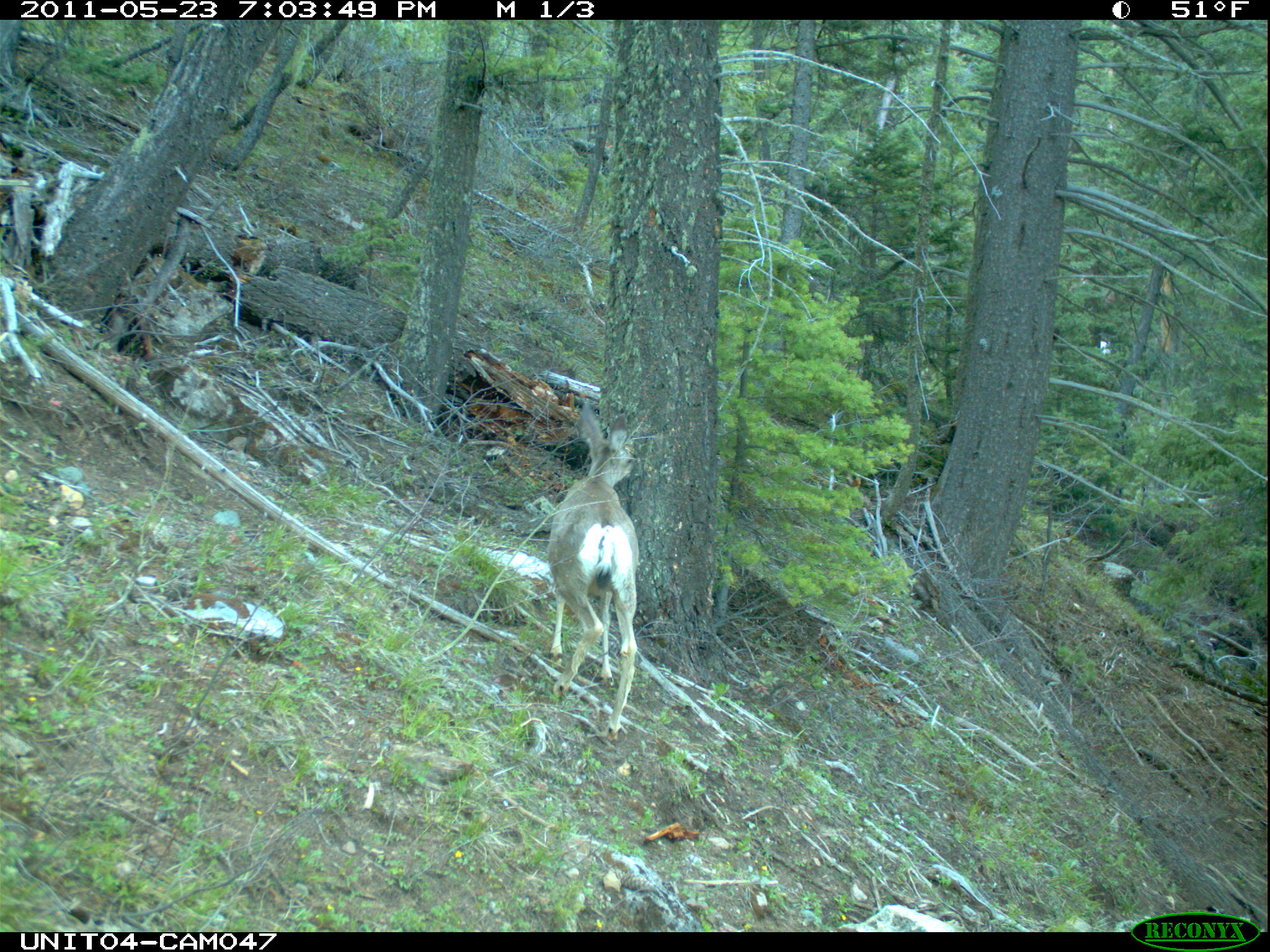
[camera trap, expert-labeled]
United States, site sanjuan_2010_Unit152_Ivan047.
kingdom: Animalia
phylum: Chordata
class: Mammalia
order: Artiodactyla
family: Cervidae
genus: Odocoileus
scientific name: Odocoileus hemionus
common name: mule deer